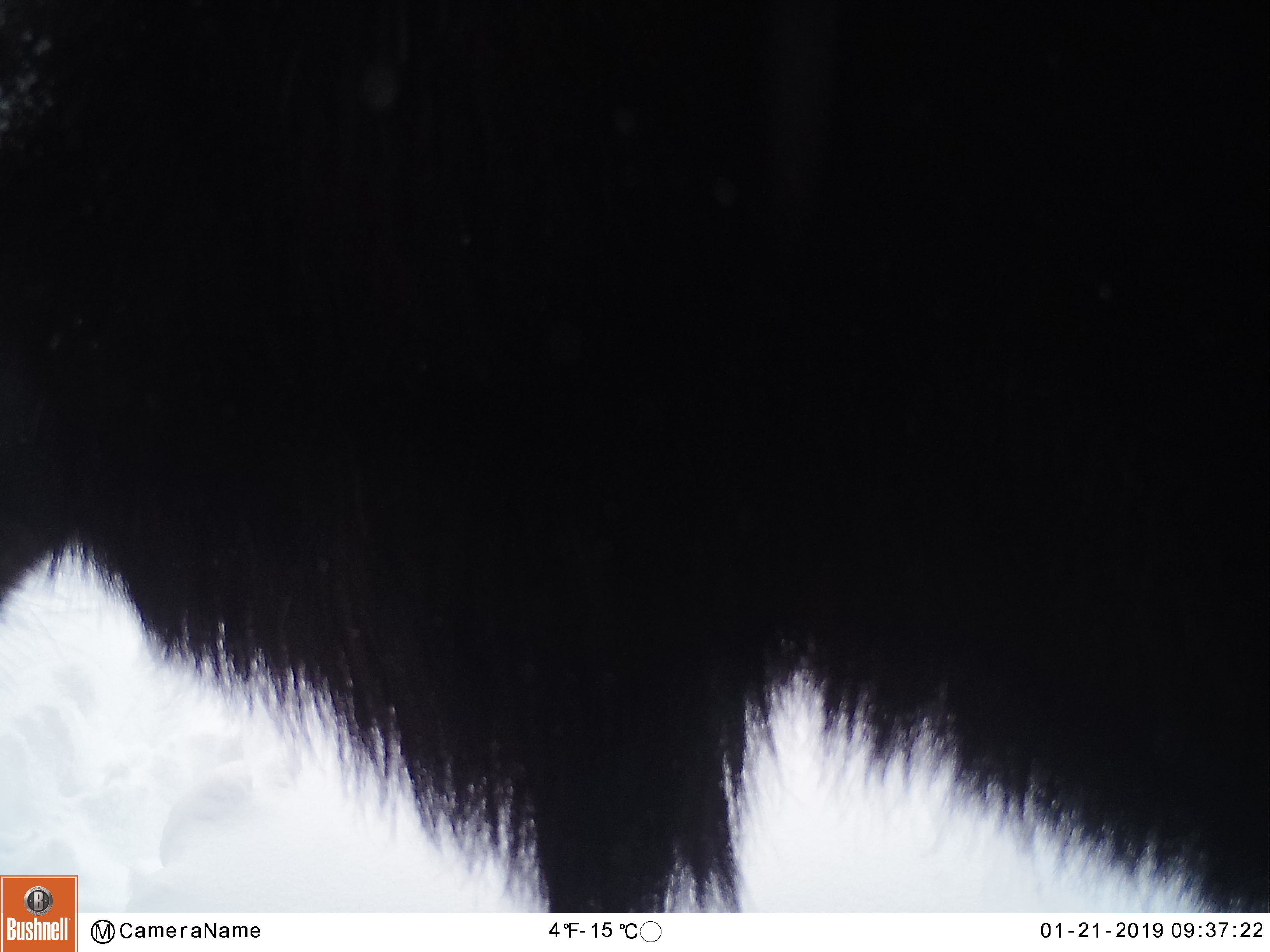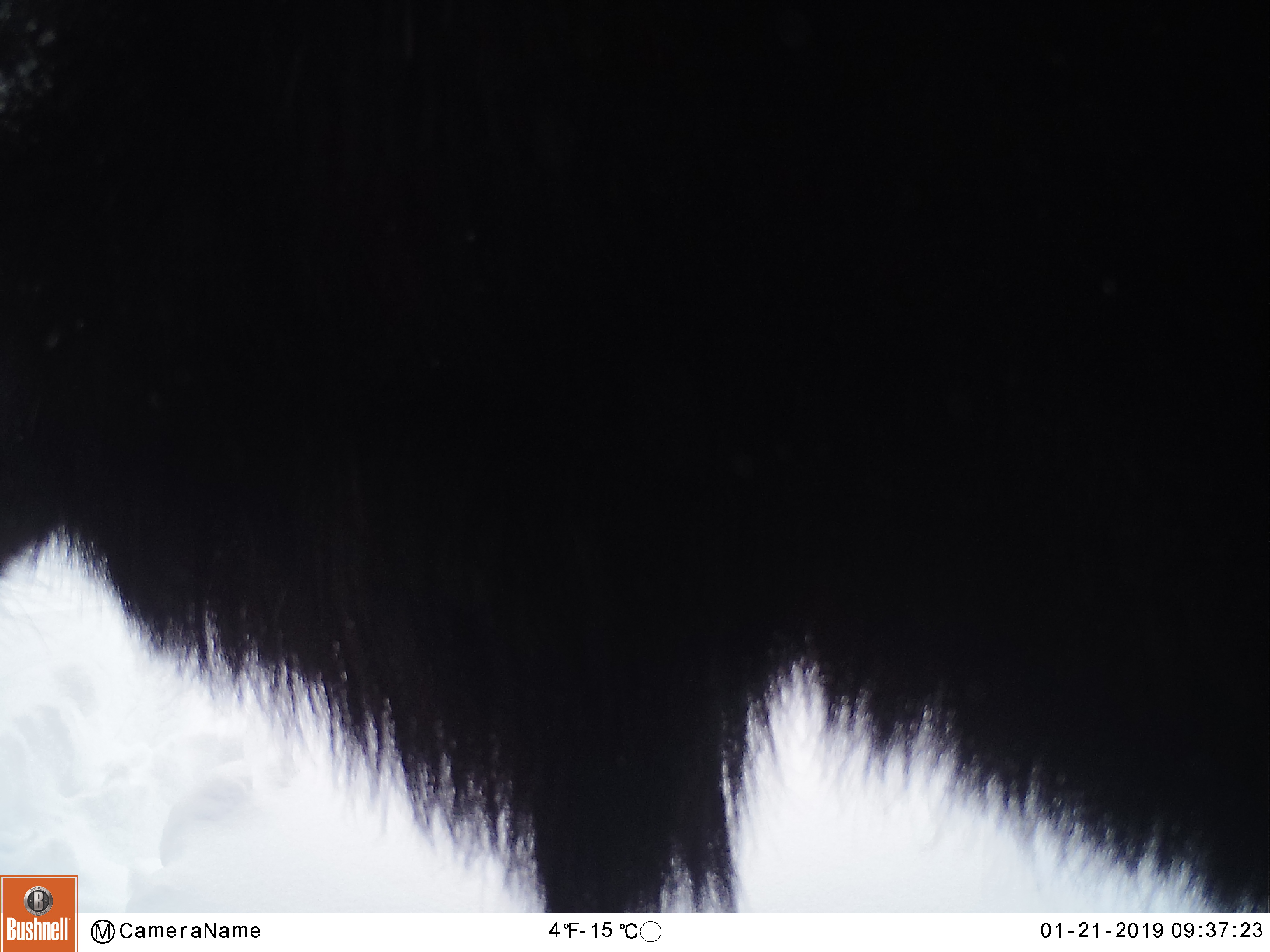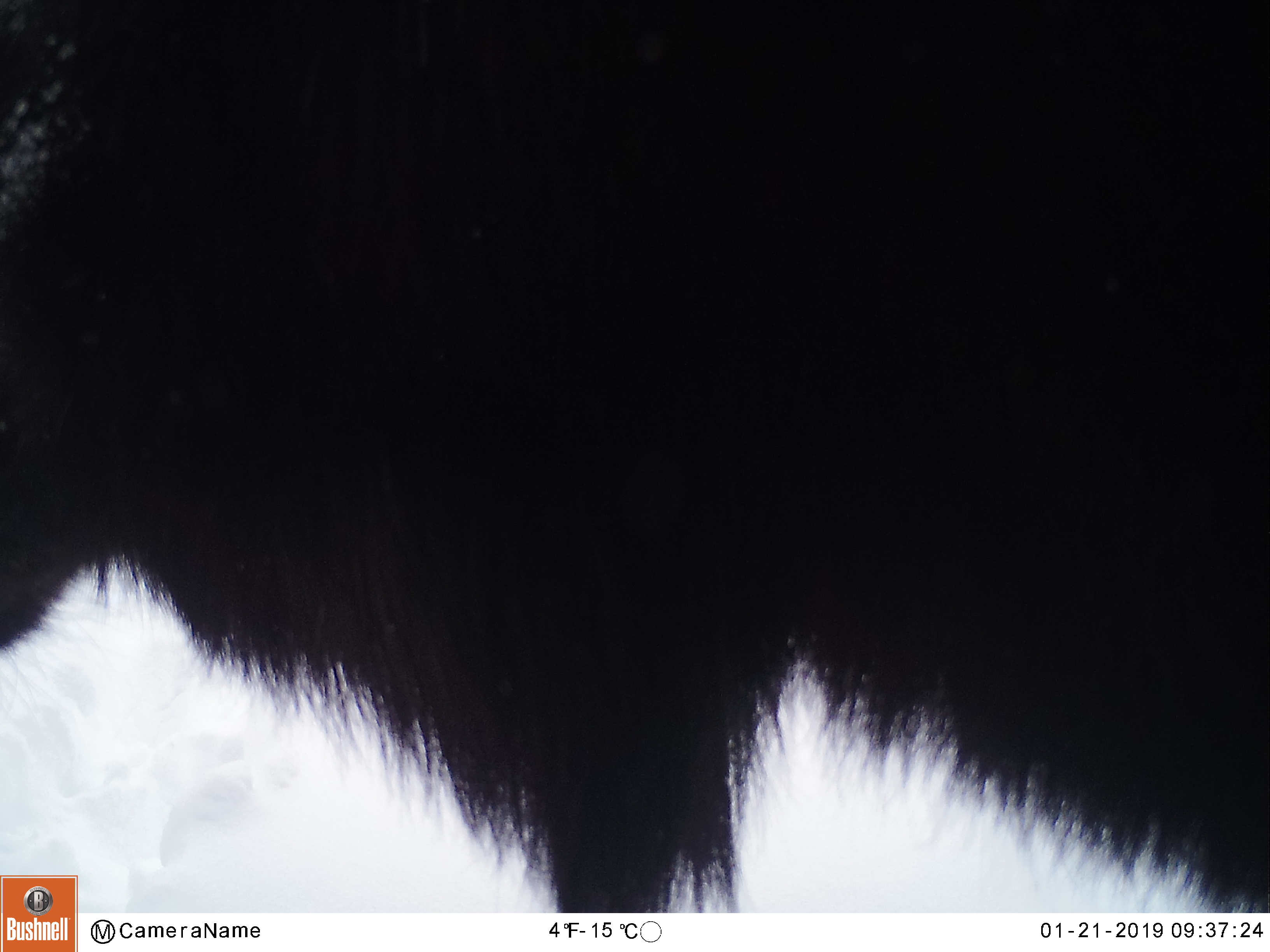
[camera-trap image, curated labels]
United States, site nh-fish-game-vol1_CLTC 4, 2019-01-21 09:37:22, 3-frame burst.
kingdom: Animalia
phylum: Chordata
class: Mammalia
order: Artiodactyla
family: Cervidae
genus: Alces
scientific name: Alces alces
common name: moose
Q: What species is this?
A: Moose (Alces alces).